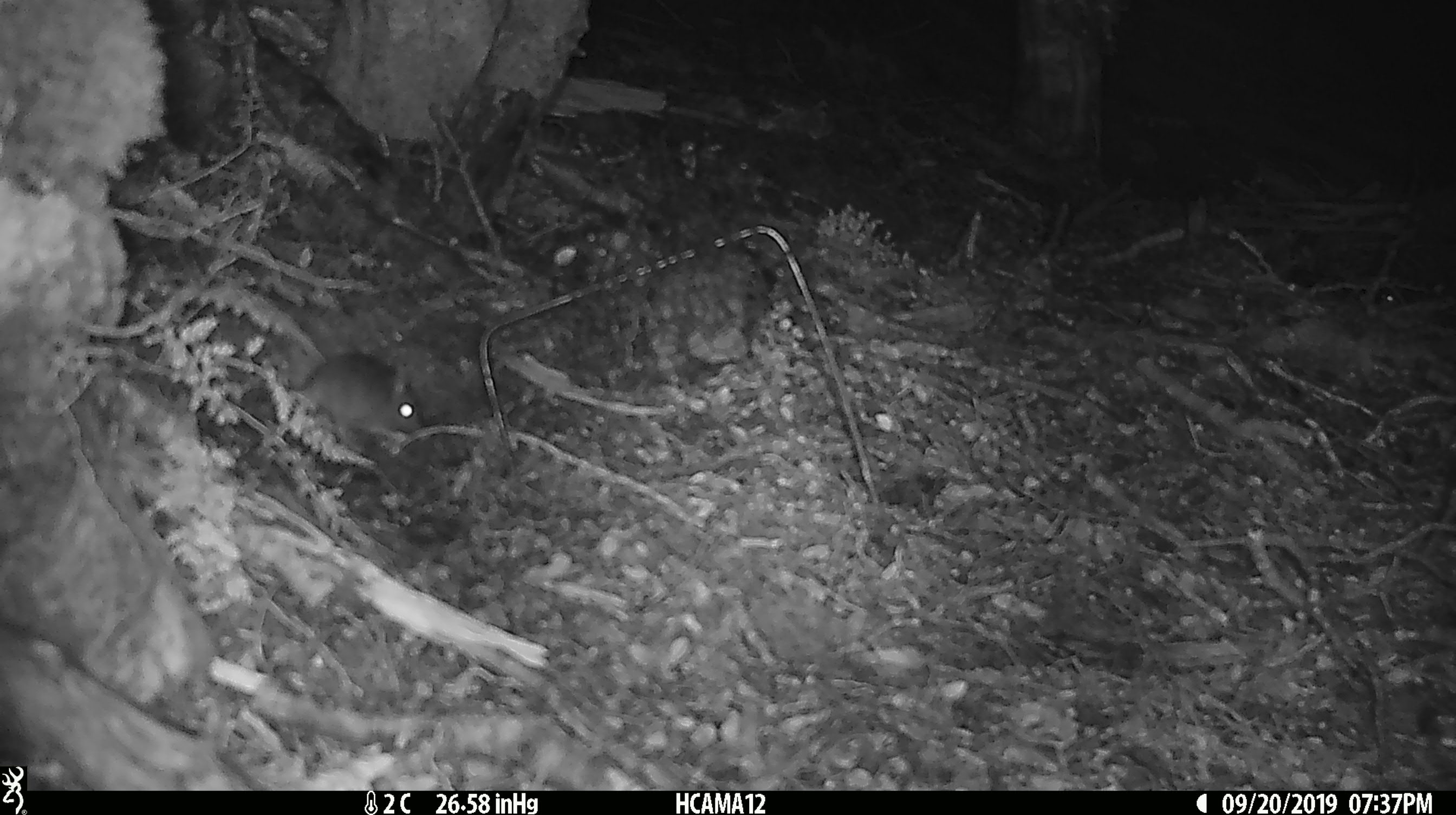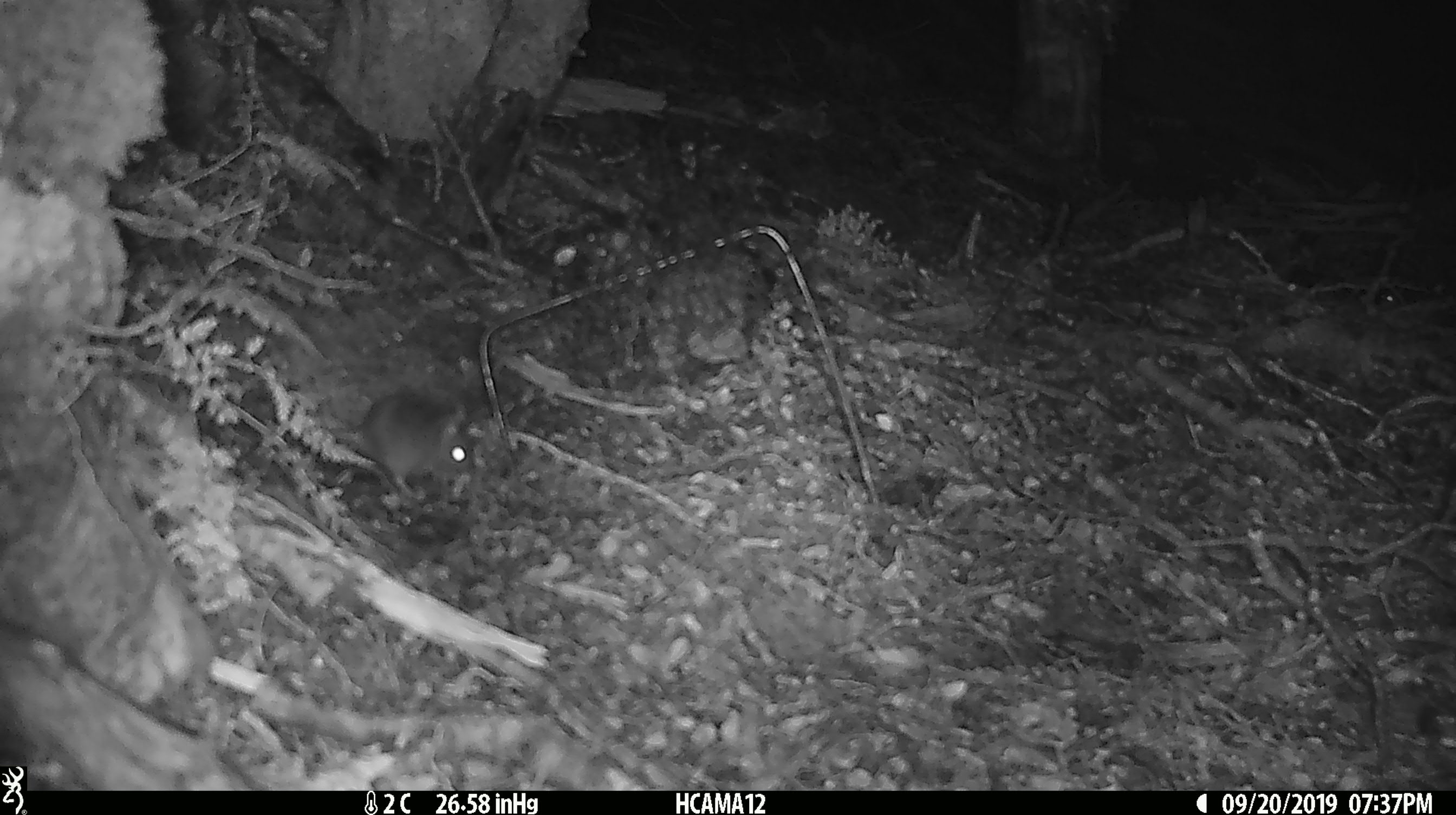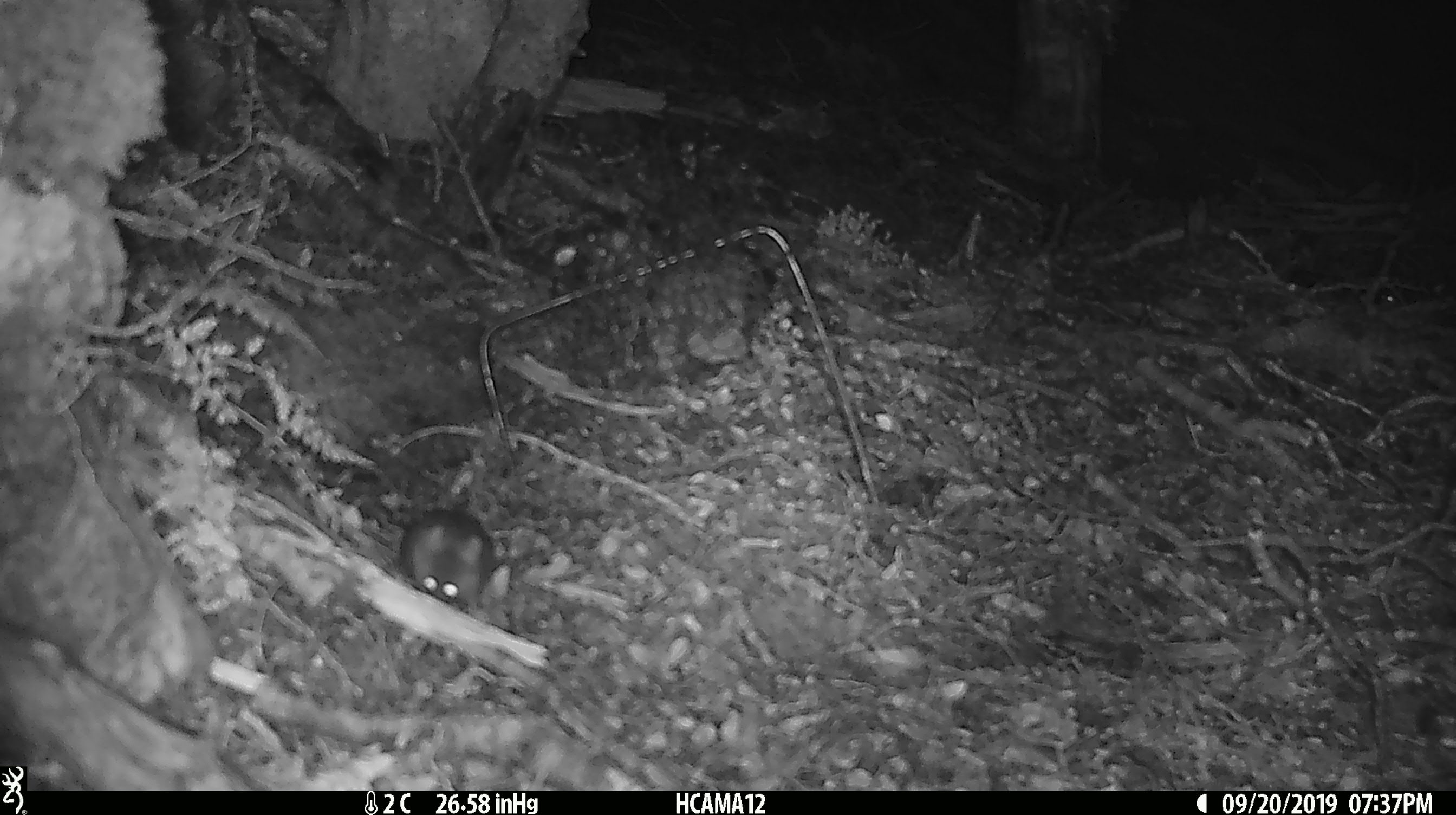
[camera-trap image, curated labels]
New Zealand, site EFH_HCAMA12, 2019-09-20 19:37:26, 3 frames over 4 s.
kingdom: Animalia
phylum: Chordata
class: Mammalia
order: Rodentia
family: Muridae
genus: Mus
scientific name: Mus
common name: mouse